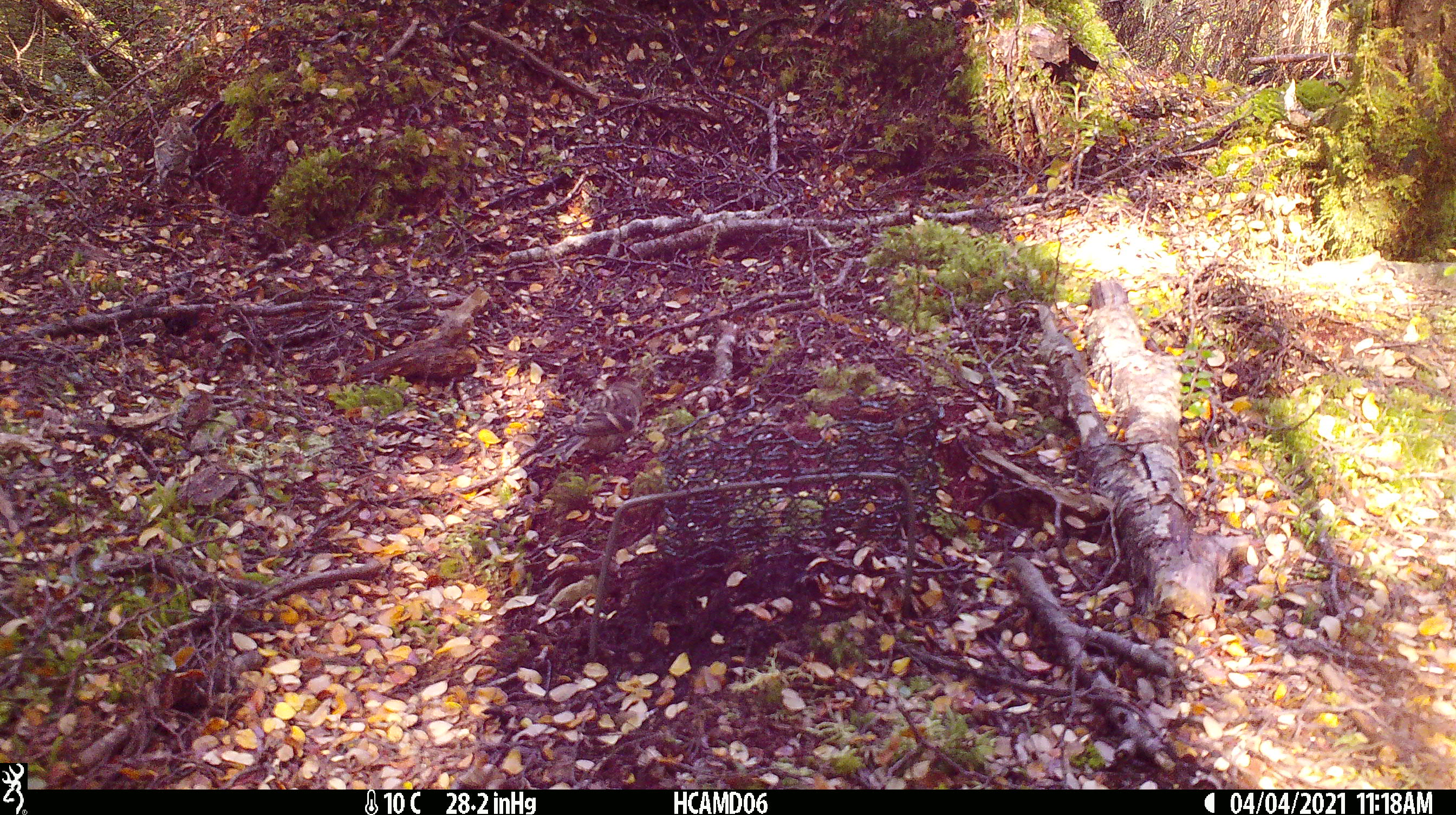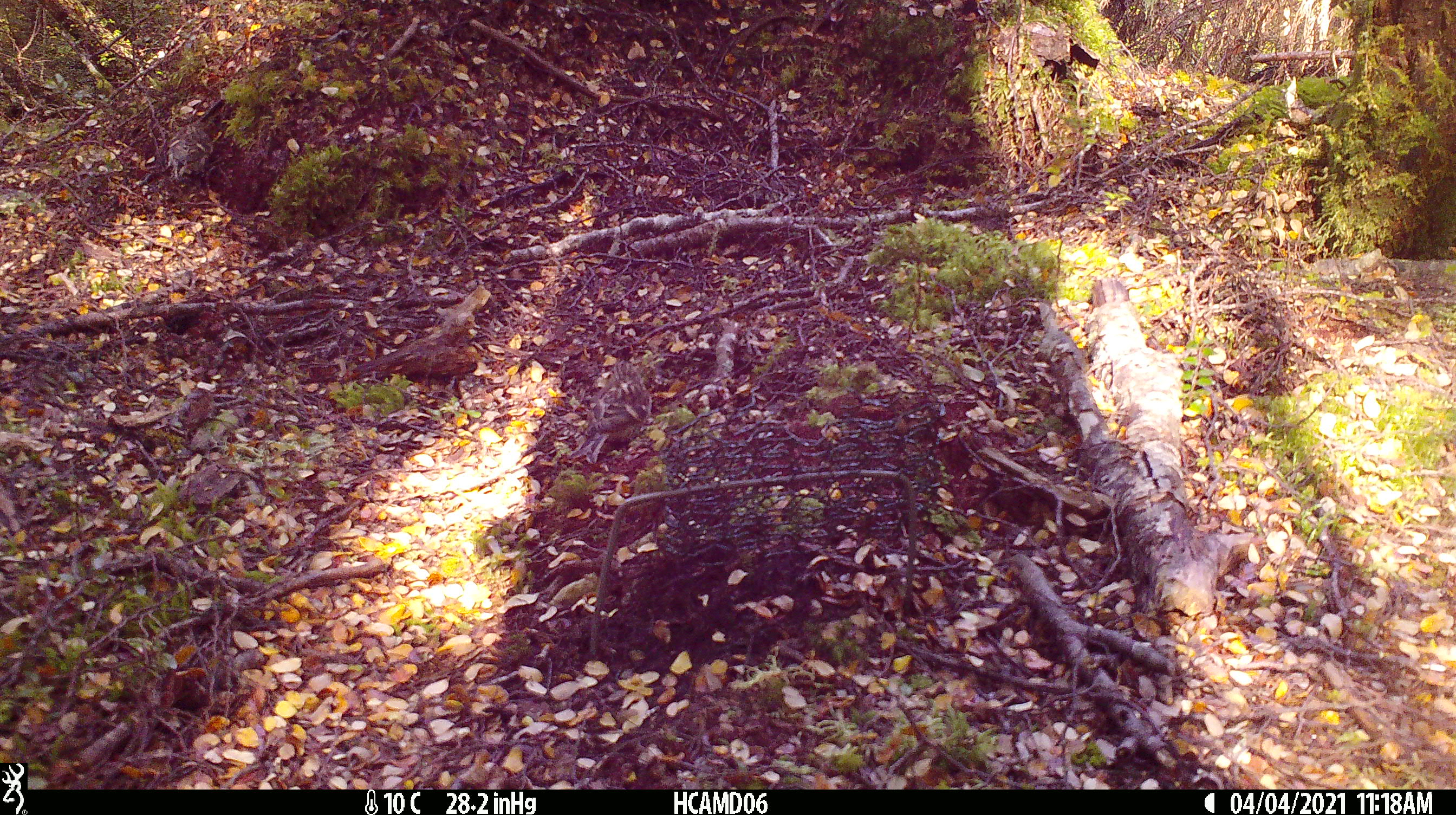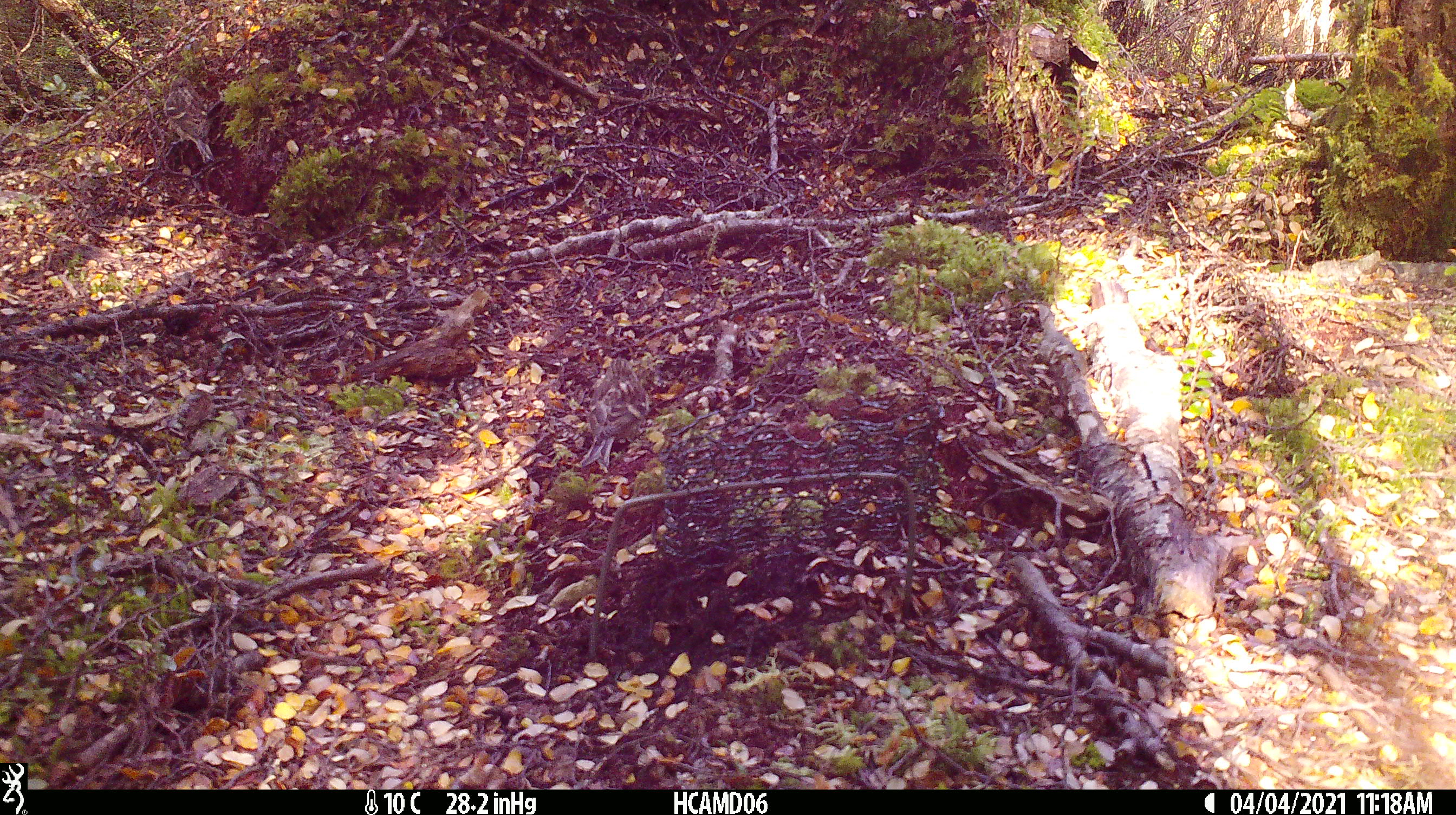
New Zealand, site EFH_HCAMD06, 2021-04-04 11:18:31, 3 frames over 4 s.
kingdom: Animalia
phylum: Chordata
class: Aves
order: Passeriformes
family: Fringillidae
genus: Acanthis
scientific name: Acanthis flammea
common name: common redpoll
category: redpoll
Redpoll (common redpoll) (Acanthis flammea).